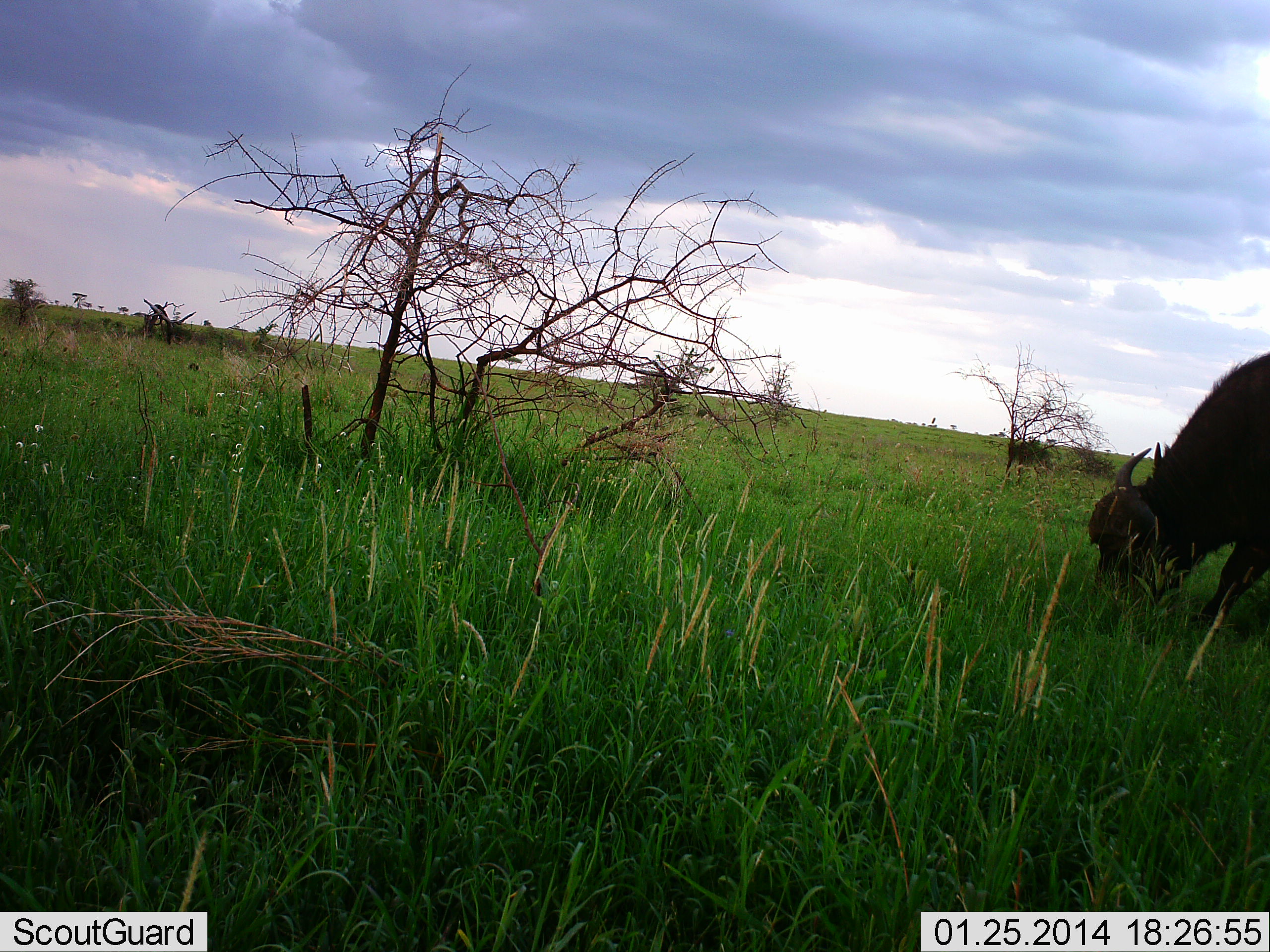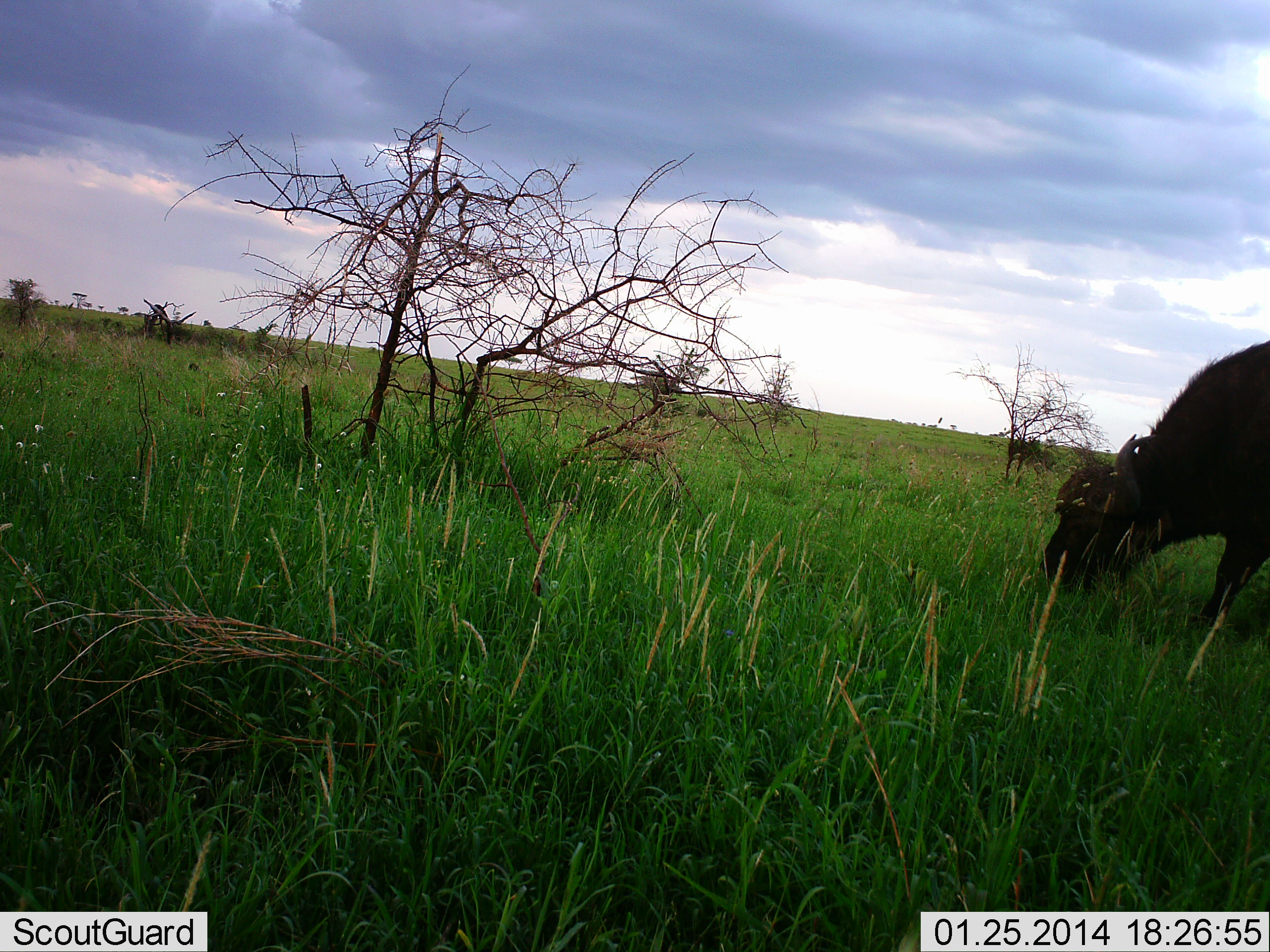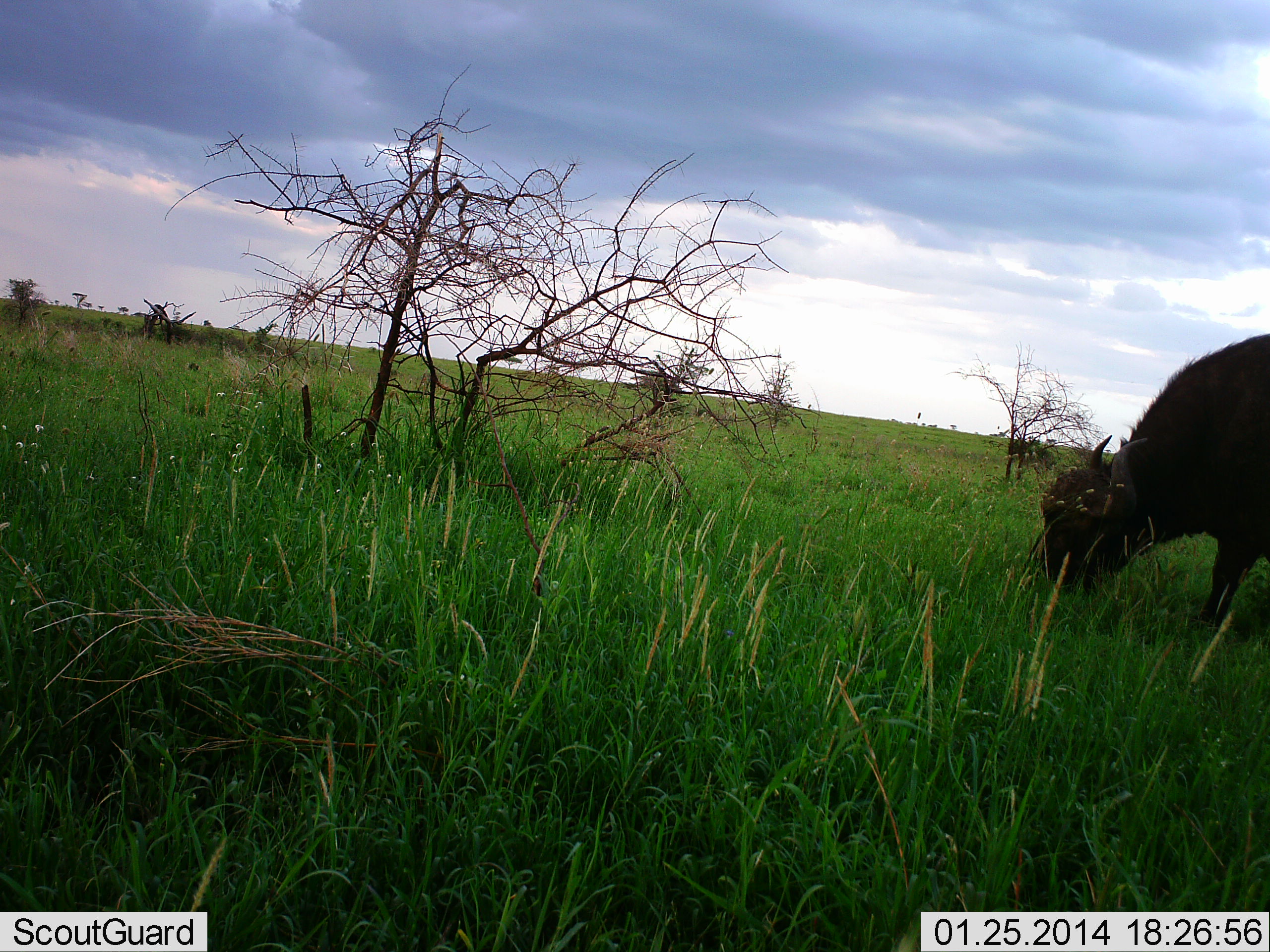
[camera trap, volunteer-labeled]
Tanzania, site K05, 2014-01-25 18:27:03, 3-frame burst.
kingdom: Animalia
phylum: Chordata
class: Mammalia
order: Artiodactyla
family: Bovidae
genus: Syncerus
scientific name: Syncerus caffer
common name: cape buffalo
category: buffalo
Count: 1.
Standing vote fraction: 25%.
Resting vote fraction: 0%.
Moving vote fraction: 3%.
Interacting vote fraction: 0%.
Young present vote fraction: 0%.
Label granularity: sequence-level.